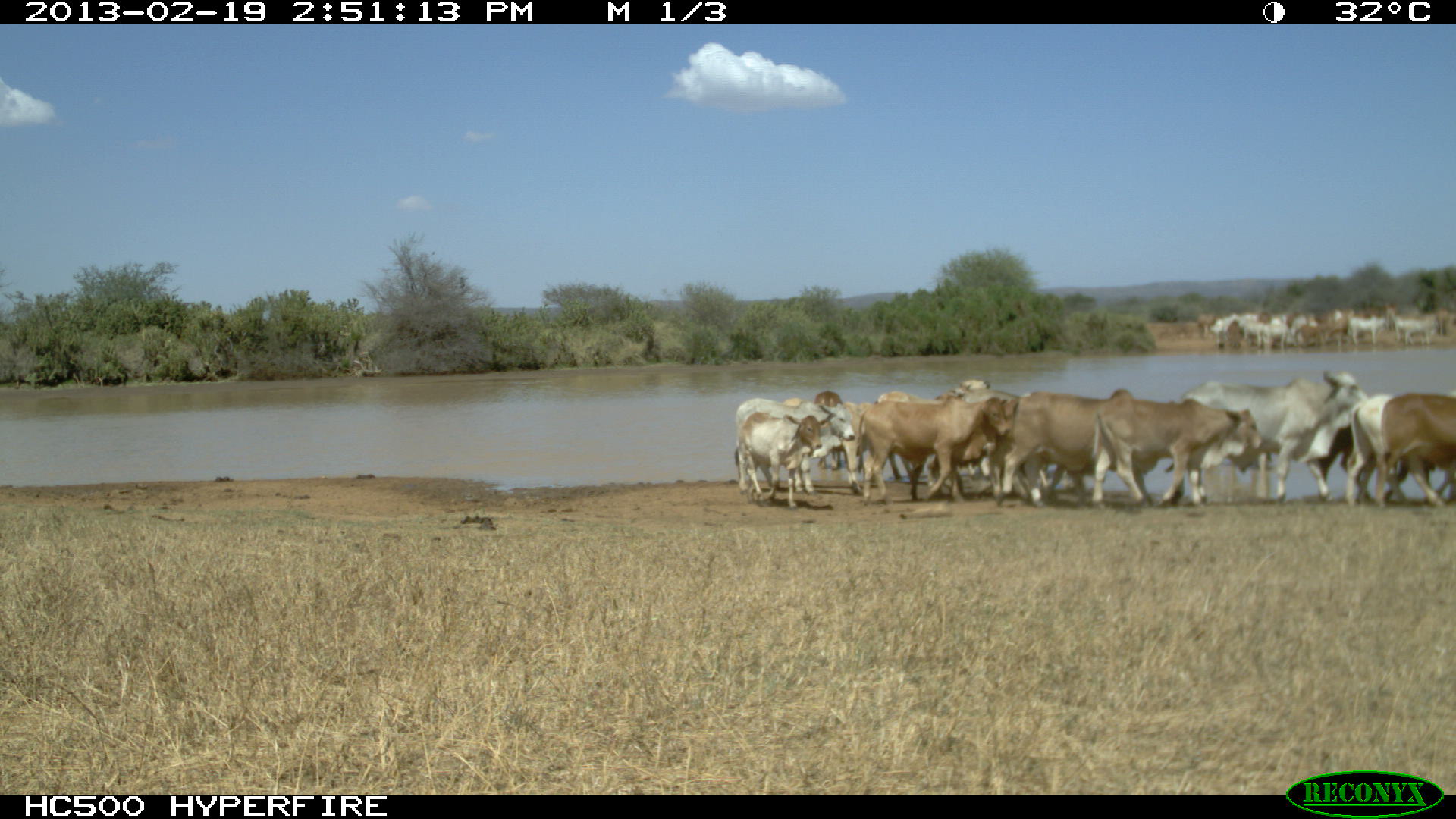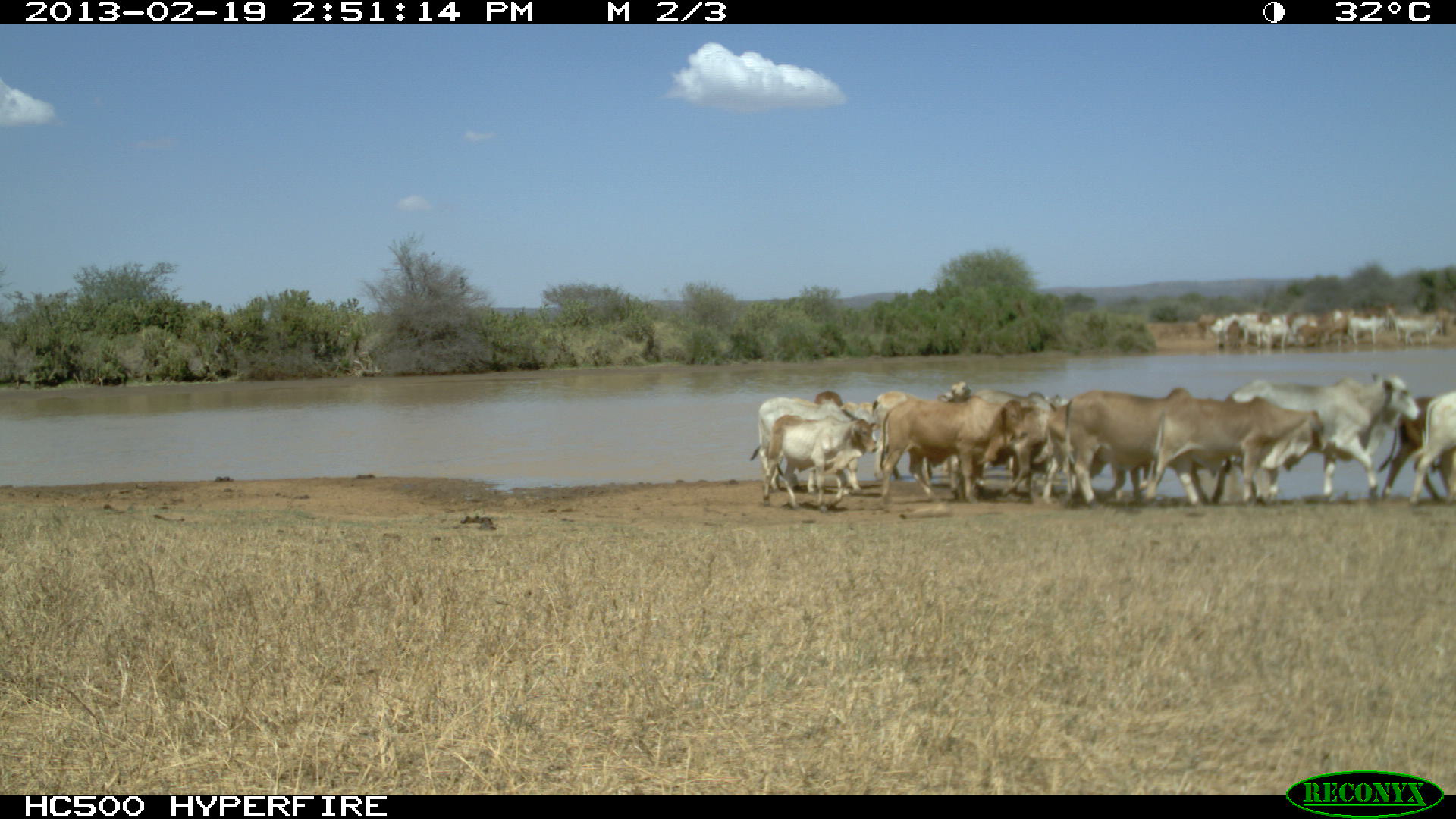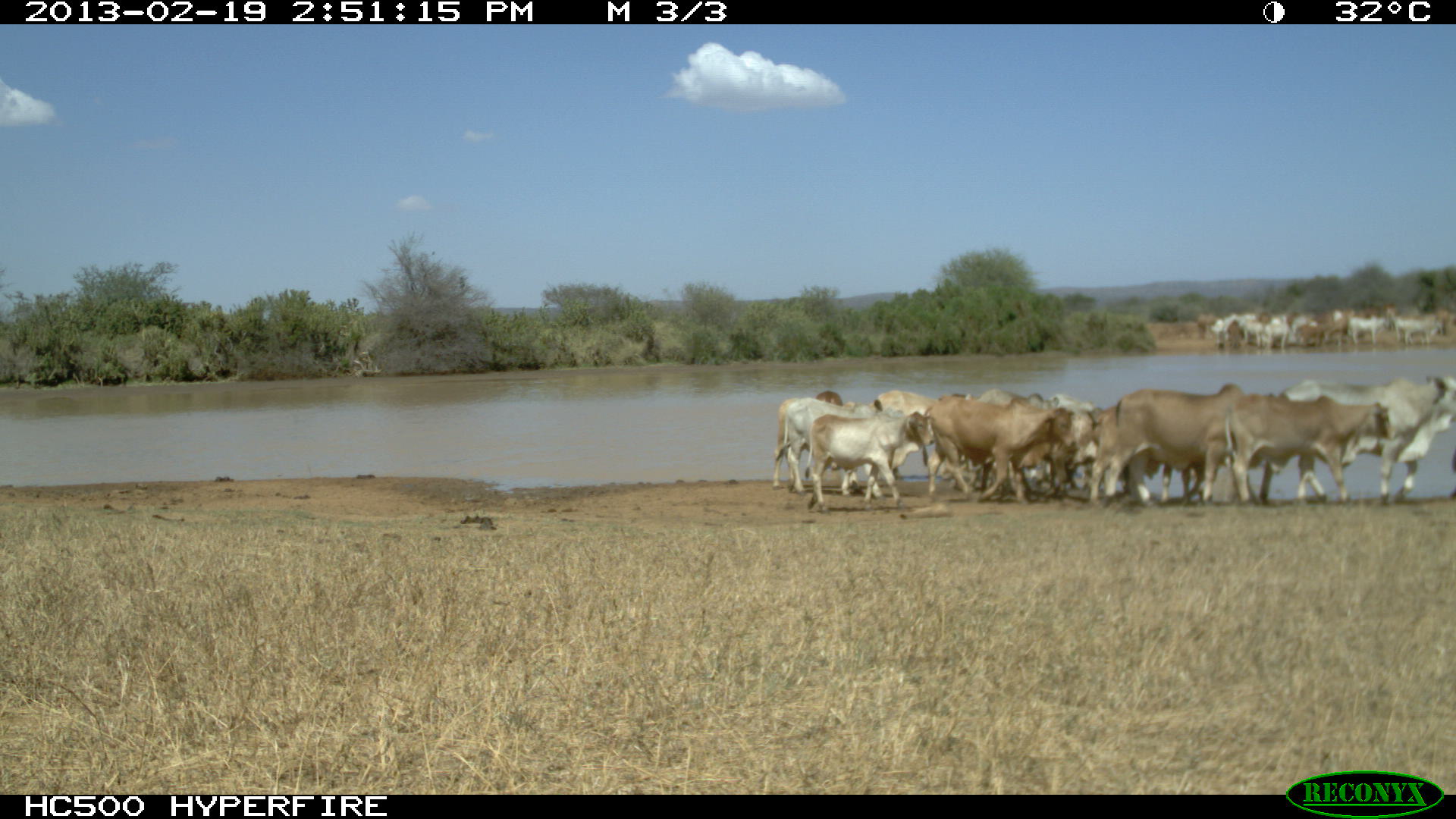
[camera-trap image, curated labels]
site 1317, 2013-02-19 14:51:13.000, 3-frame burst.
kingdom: Animalia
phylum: Chordata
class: Mammalia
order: Artiodactyla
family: Bovidae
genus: Bos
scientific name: Bos taurus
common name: domestic cattle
Bos taurus (domestic cattle), count 1.